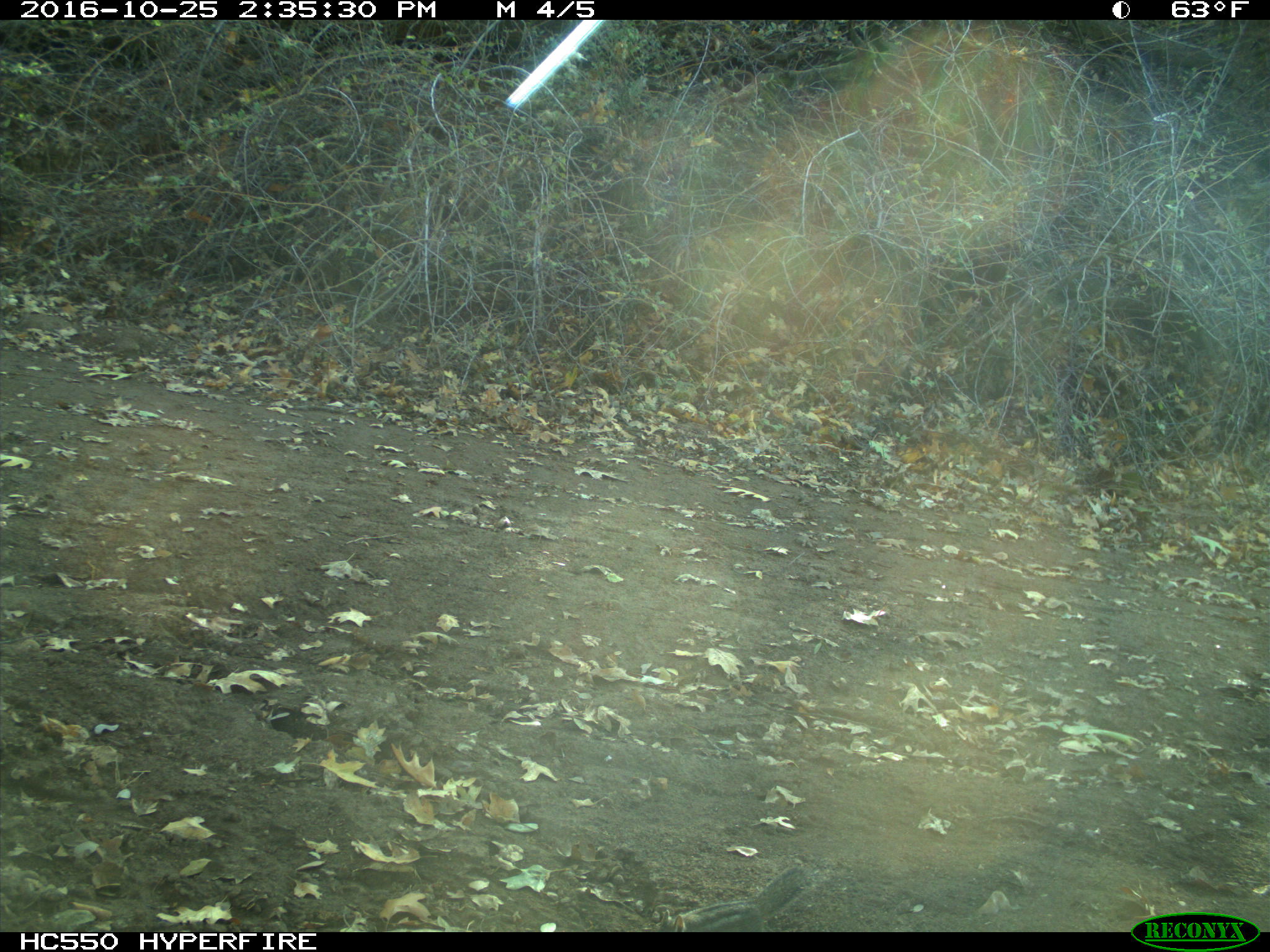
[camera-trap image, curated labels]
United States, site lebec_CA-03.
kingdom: Animalia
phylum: Chordata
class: Mammalia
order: Rodentia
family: Sciuridae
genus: Tamias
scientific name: Tamias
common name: chipmunk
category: unidentified chipmunk